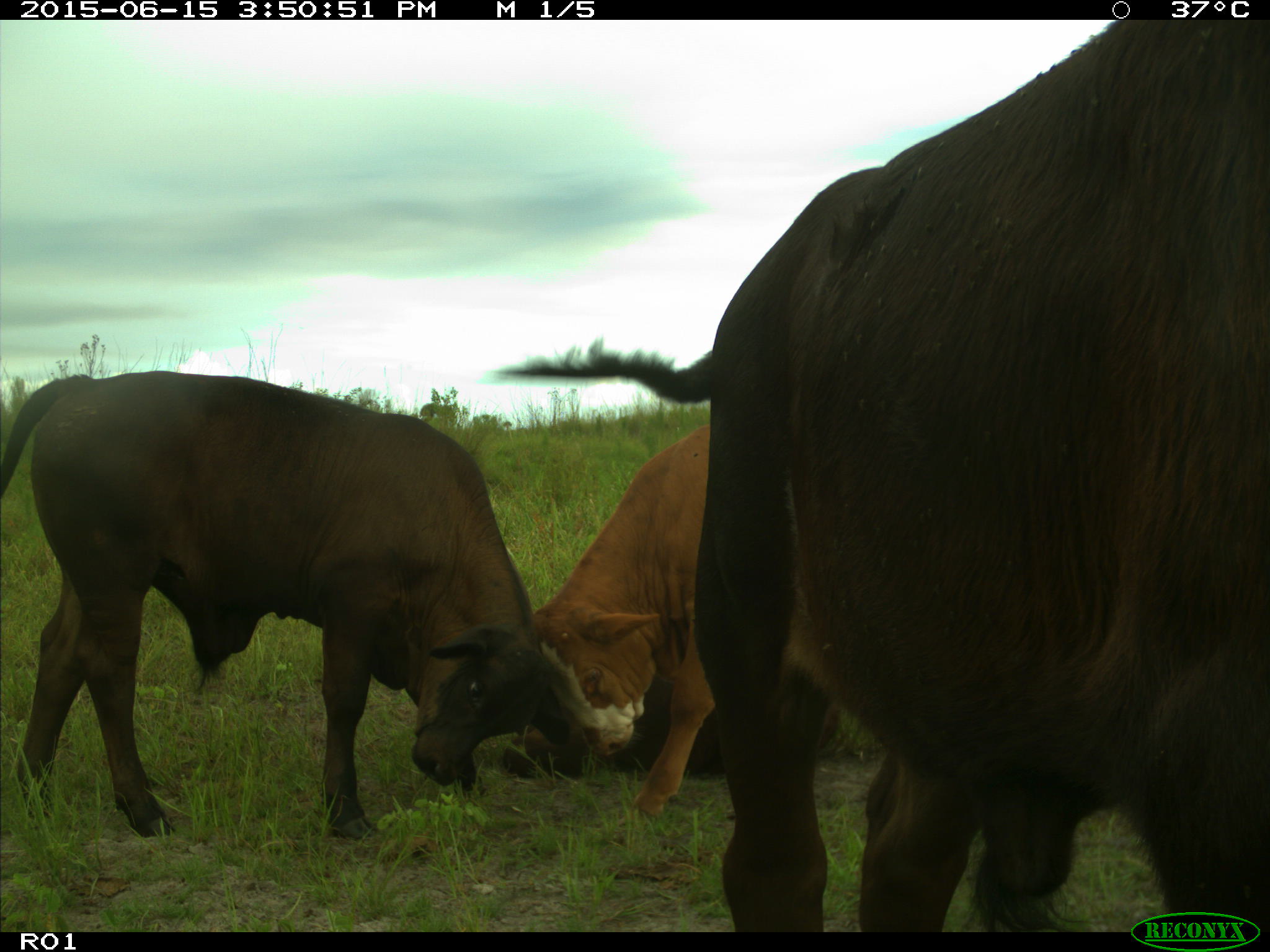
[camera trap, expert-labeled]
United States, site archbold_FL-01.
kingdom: Animalia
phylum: Chordata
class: Mammalia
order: Artiodactyla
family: Bovidae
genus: Bos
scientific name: Bos taurus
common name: domestic cow